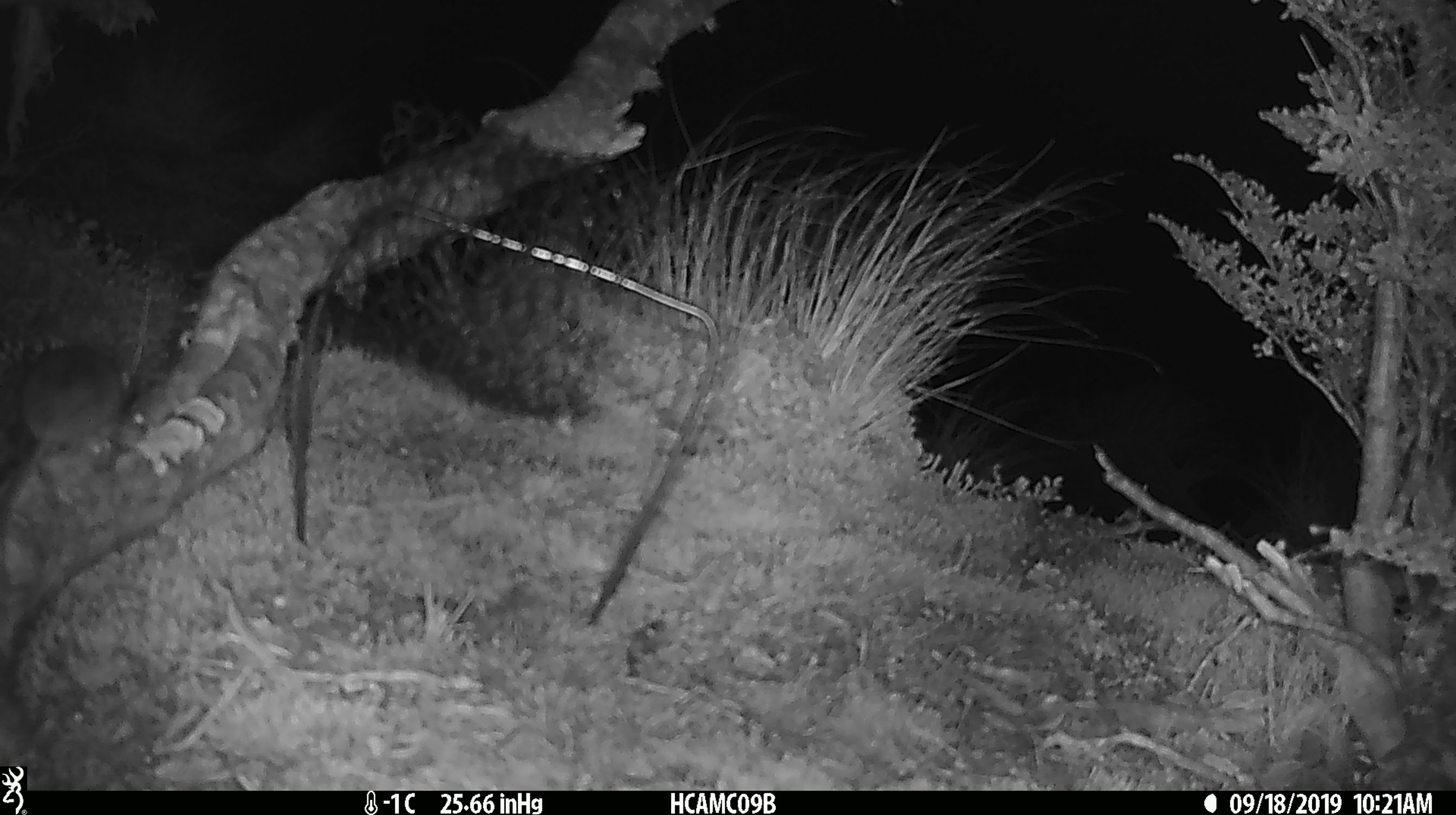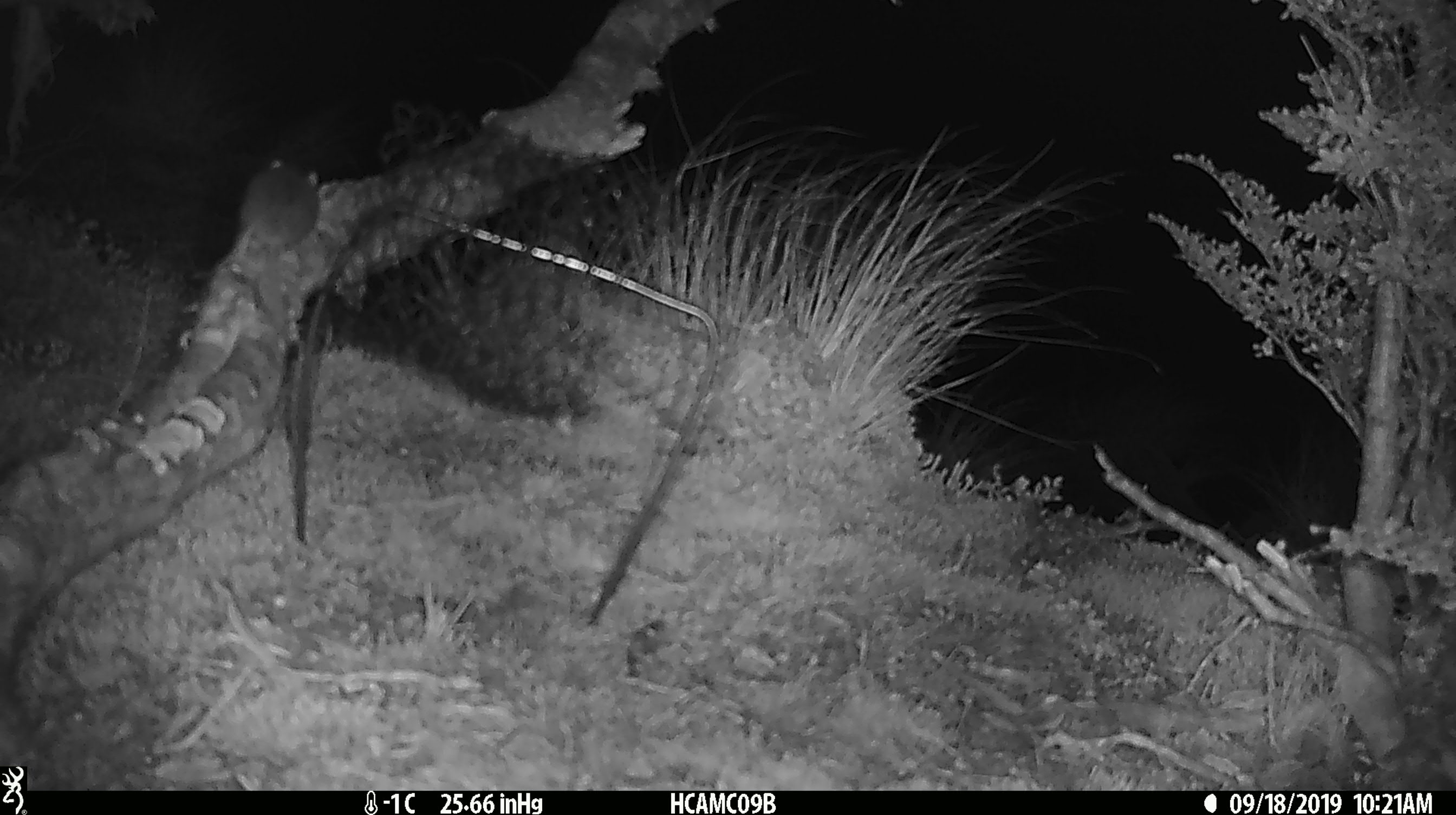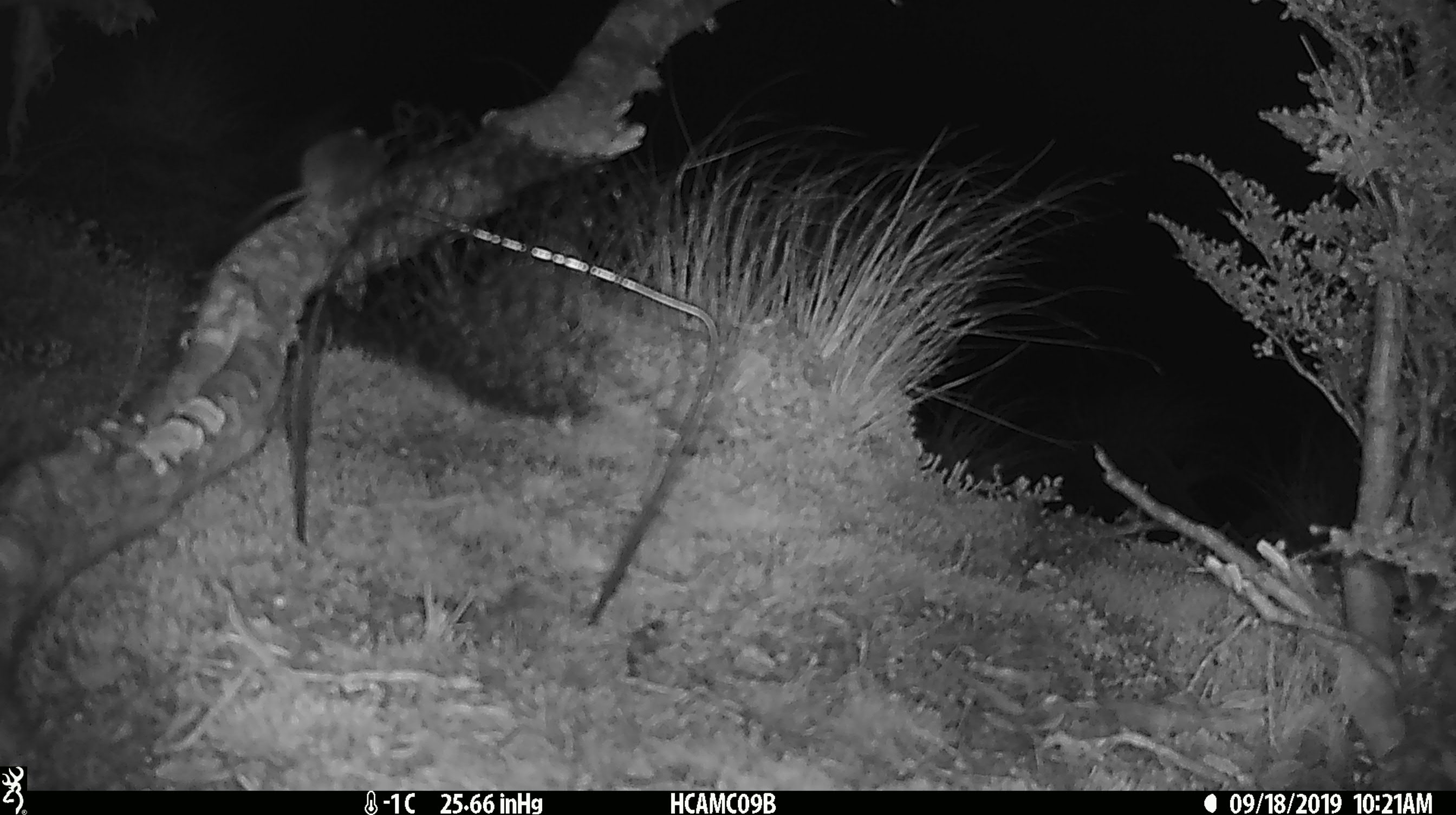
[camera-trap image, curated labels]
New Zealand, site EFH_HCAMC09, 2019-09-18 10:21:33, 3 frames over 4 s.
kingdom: Animalia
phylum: Chordata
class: Mammalia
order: Rodentia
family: Muridae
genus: Mus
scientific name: Mus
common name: mouse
Mouse (Mus).